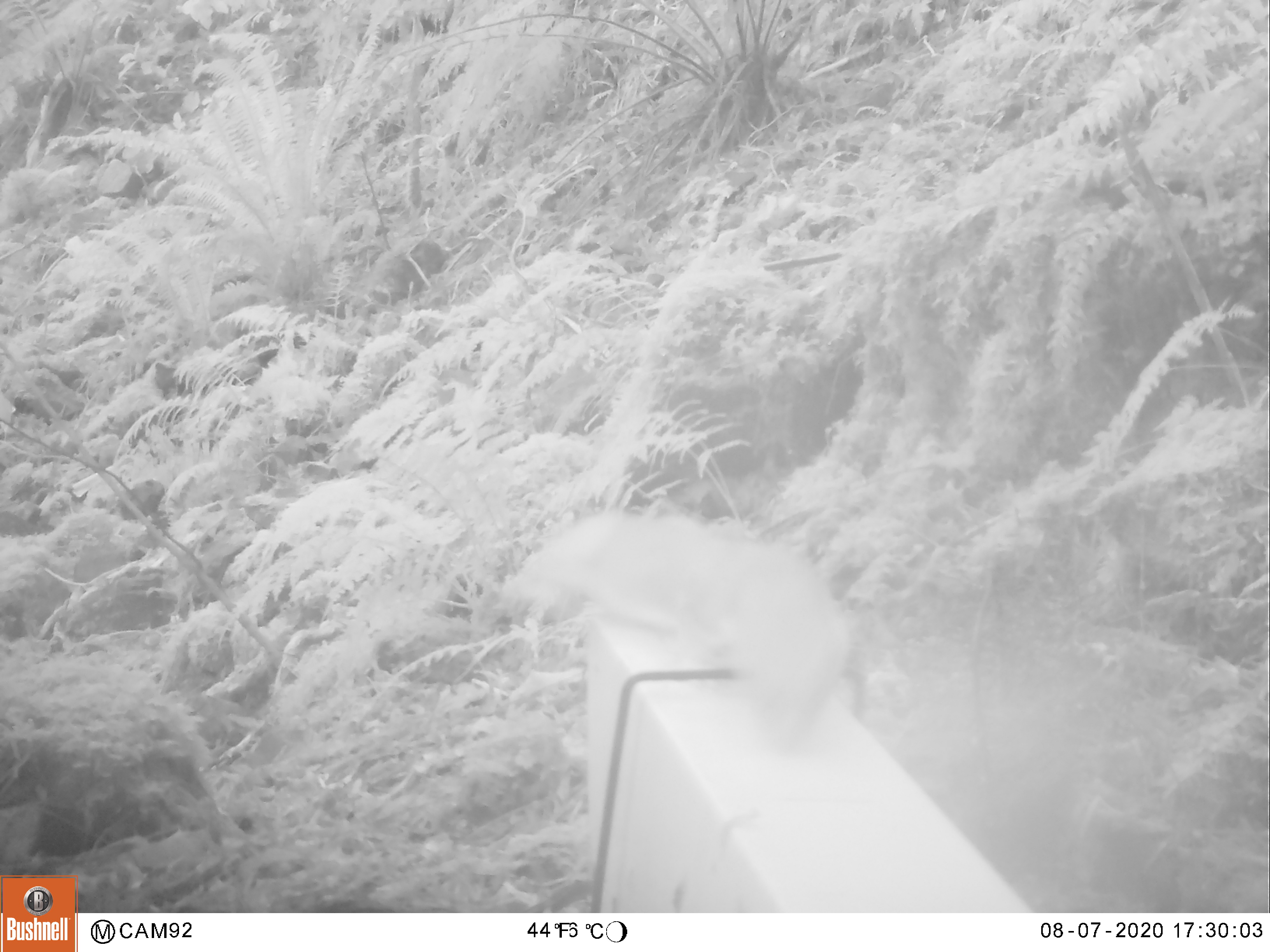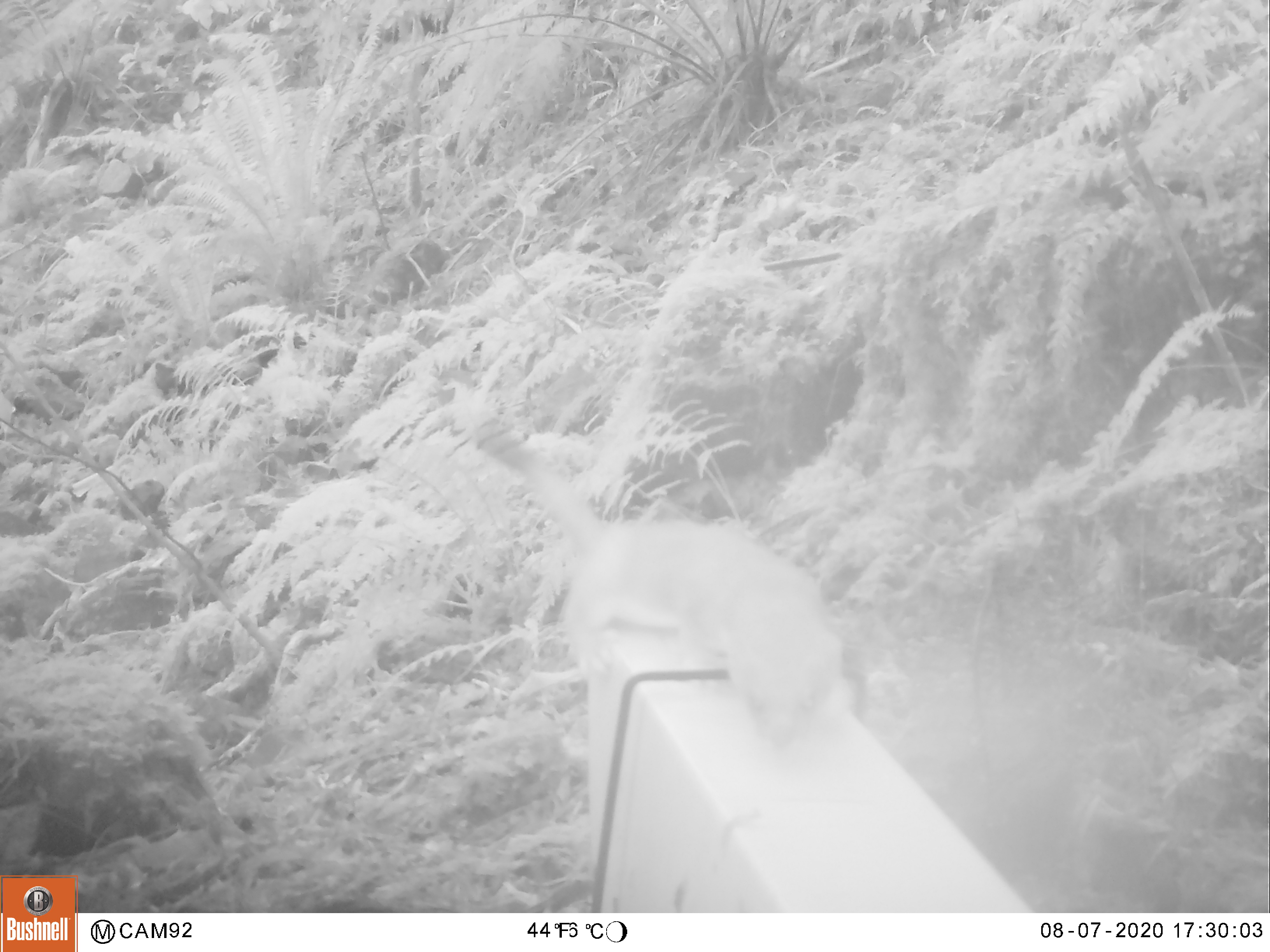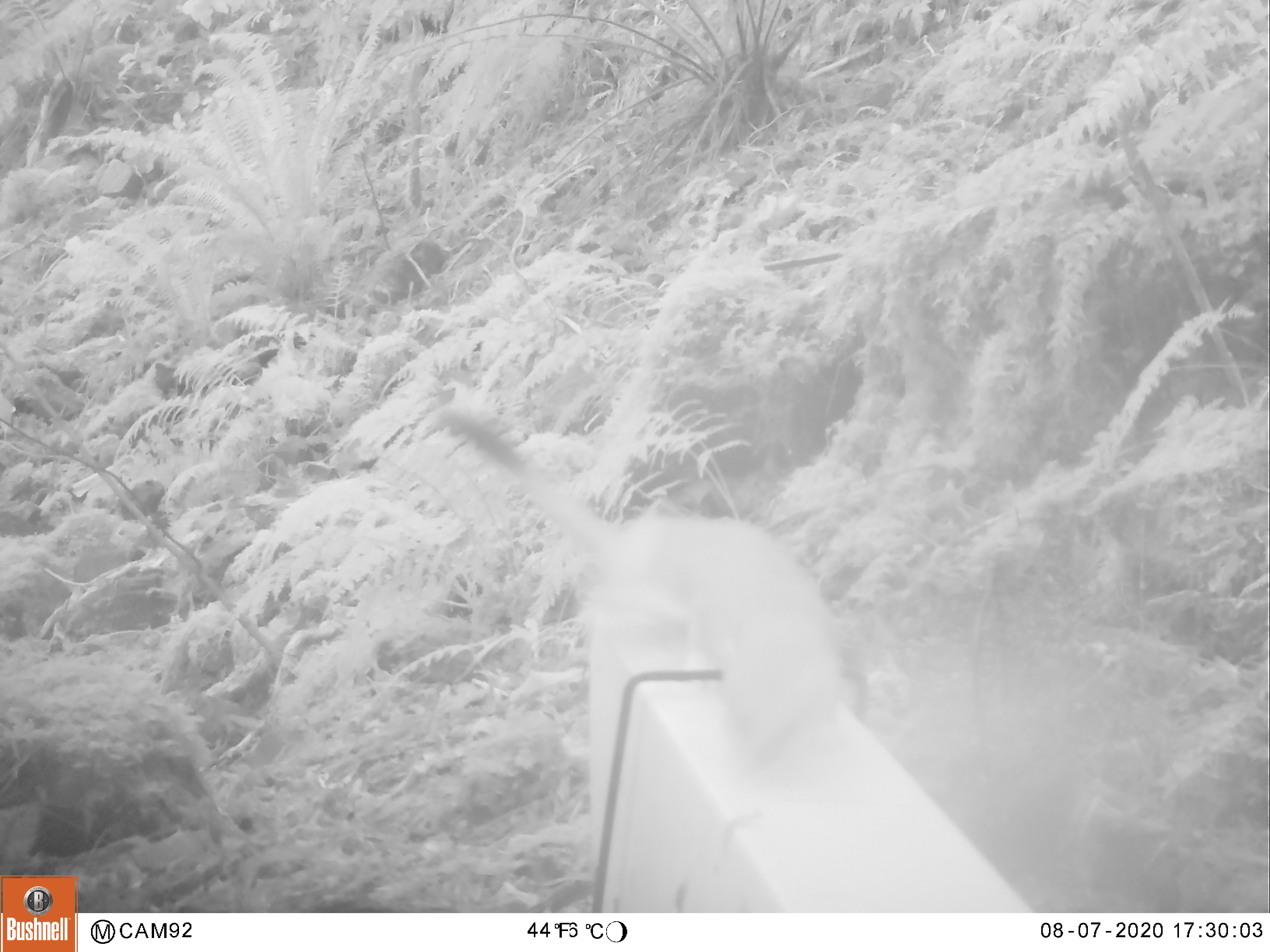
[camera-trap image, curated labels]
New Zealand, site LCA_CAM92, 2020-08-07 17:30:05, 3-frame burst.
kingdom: Animalia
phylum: Chordata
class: Mammalia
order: Carnivora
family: Mustelidae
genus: Mustela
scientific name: Mustela erminea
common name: stoat